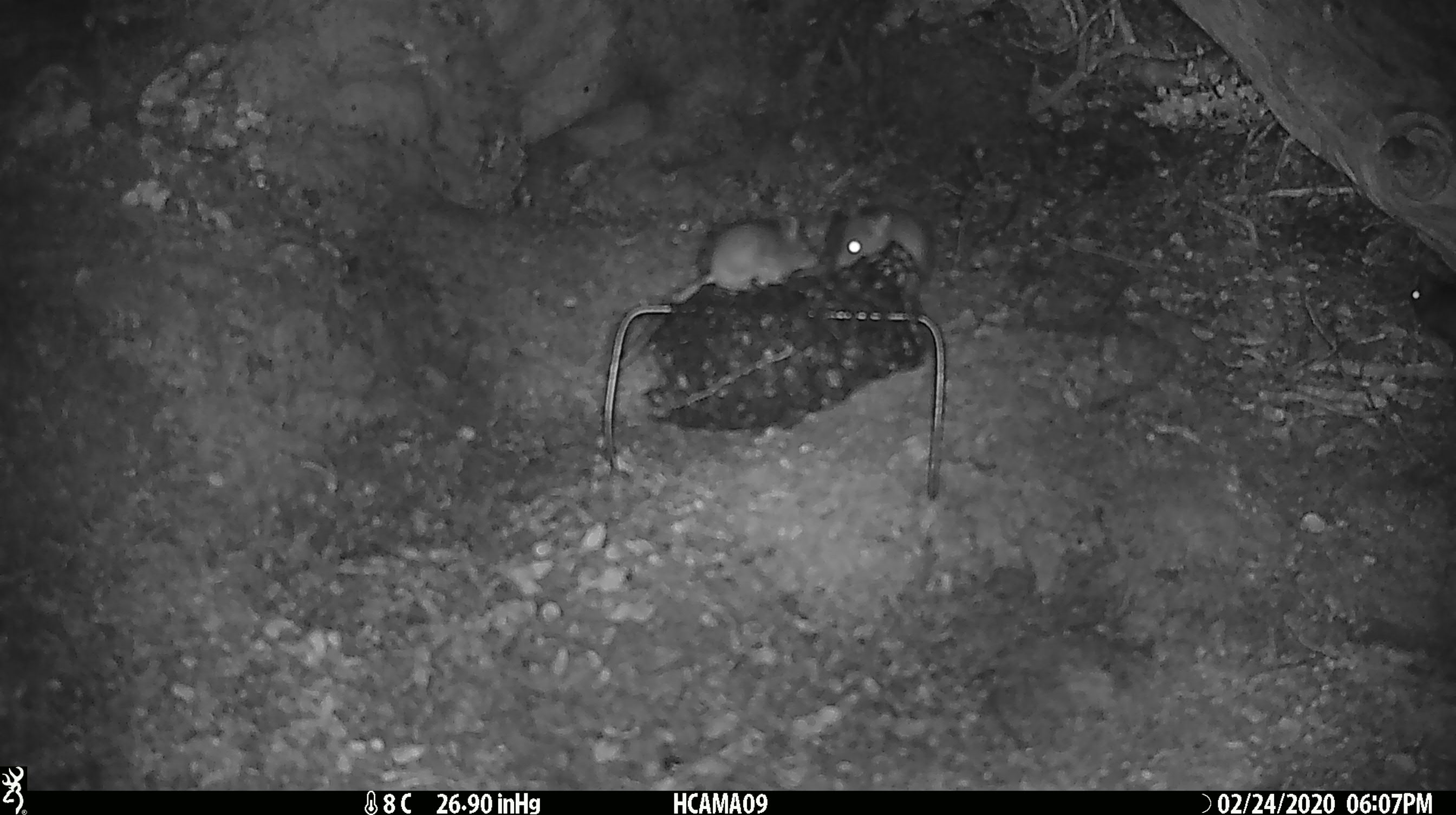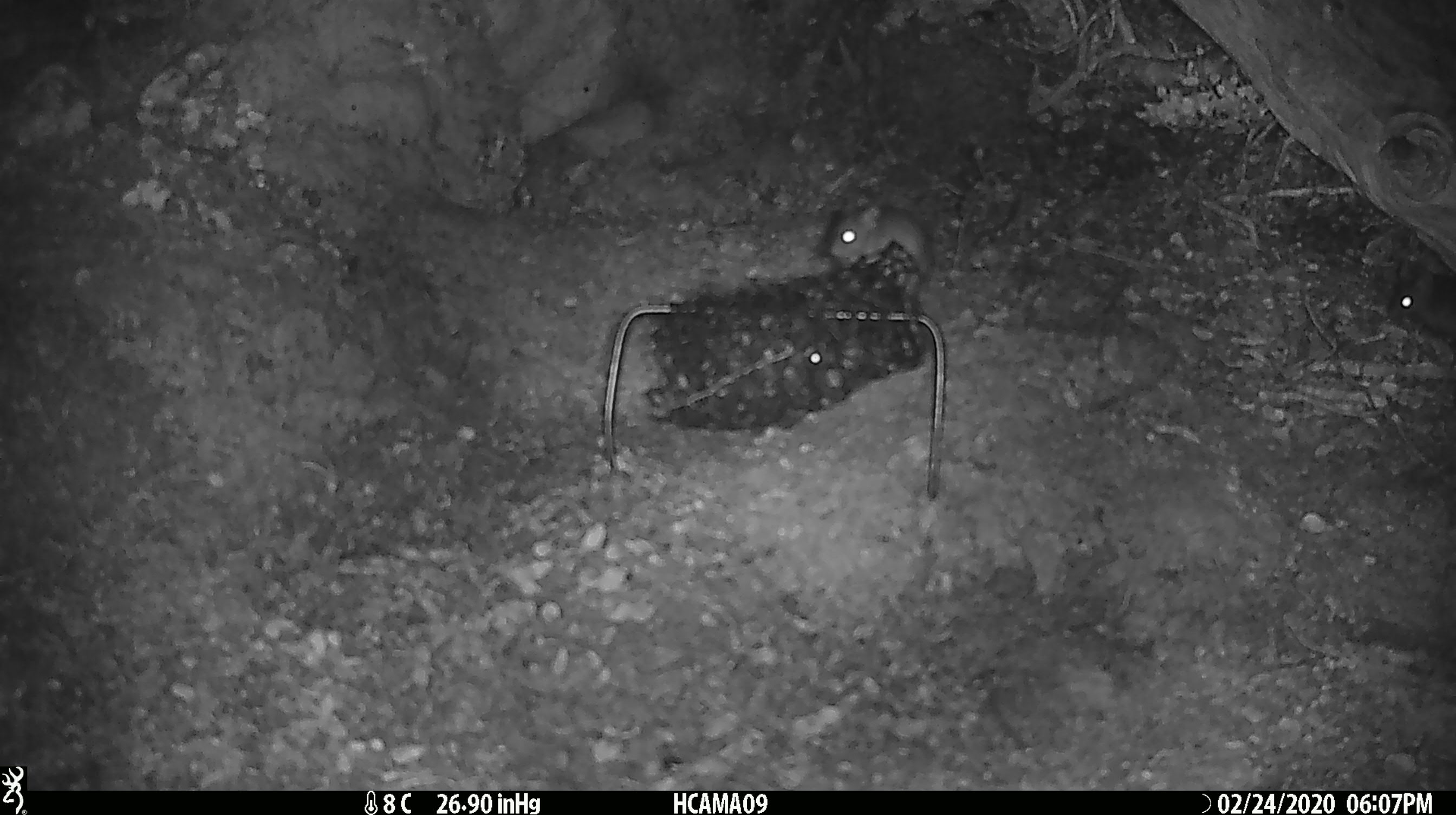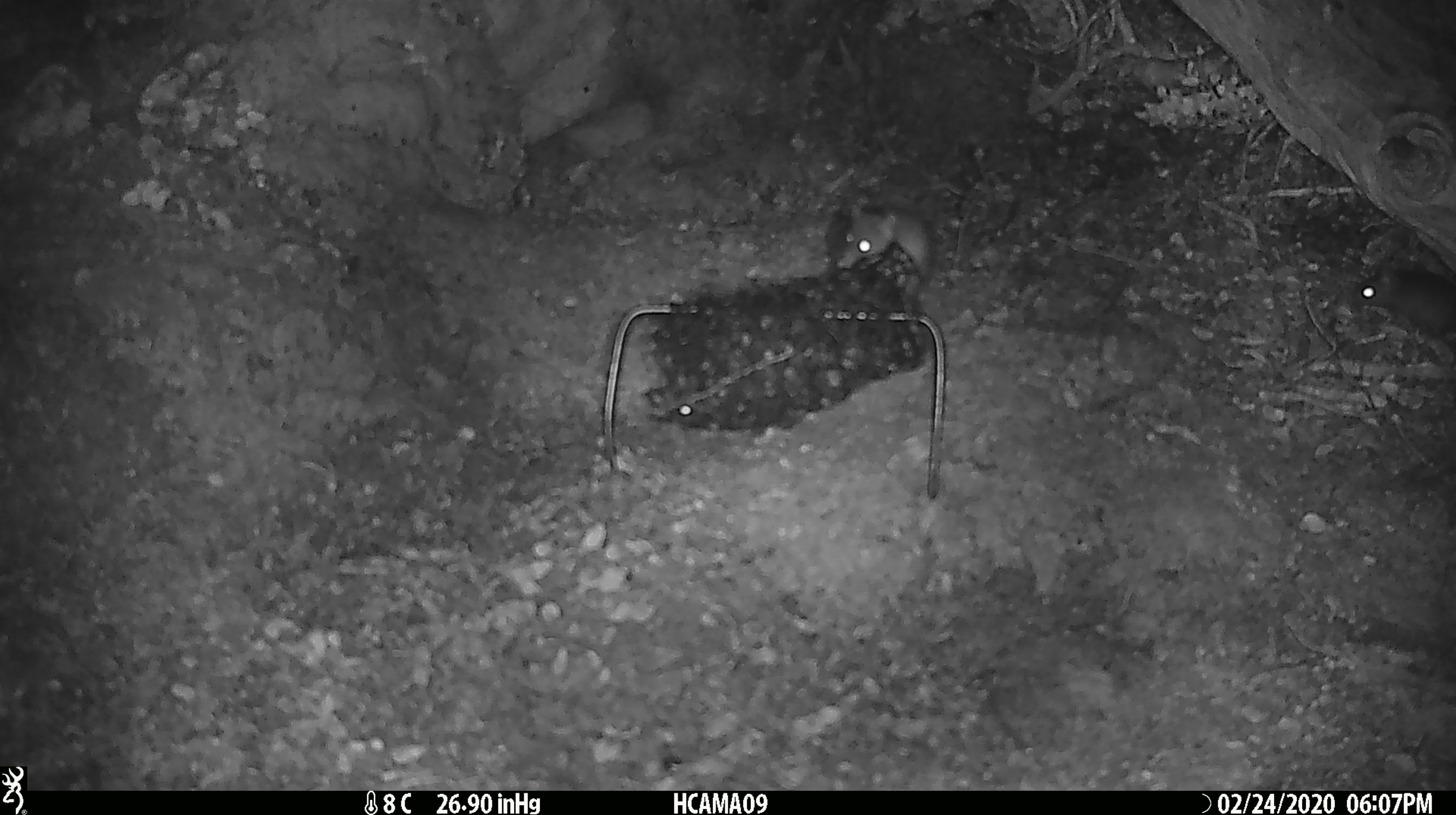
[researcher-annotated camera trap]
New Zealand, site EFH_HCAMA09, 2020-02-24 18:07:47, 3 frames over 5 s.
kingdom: Animalia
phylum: Chordata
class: Mammalia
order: Rodentia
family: Muridae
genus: Mus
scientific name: Mus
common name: mouse